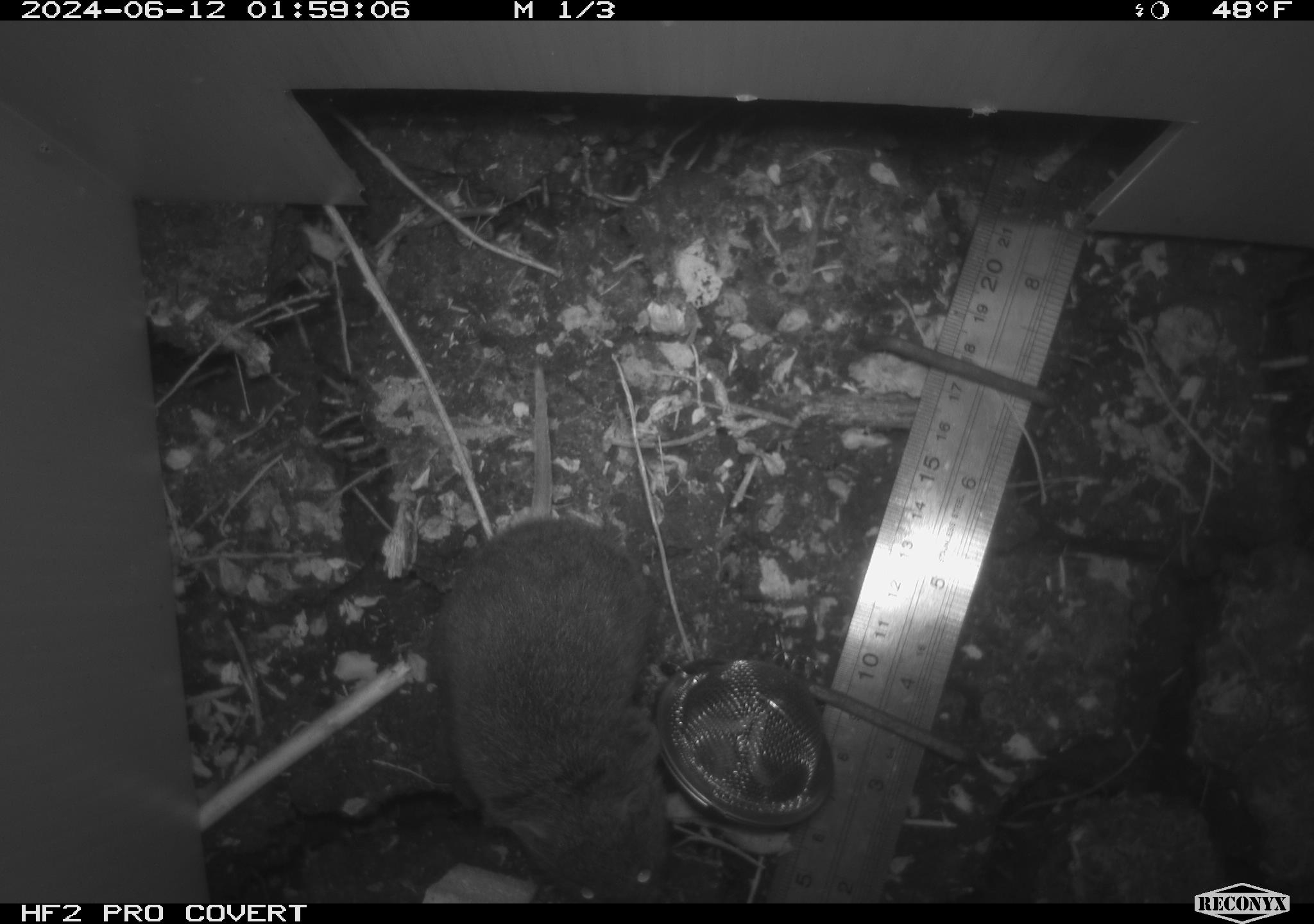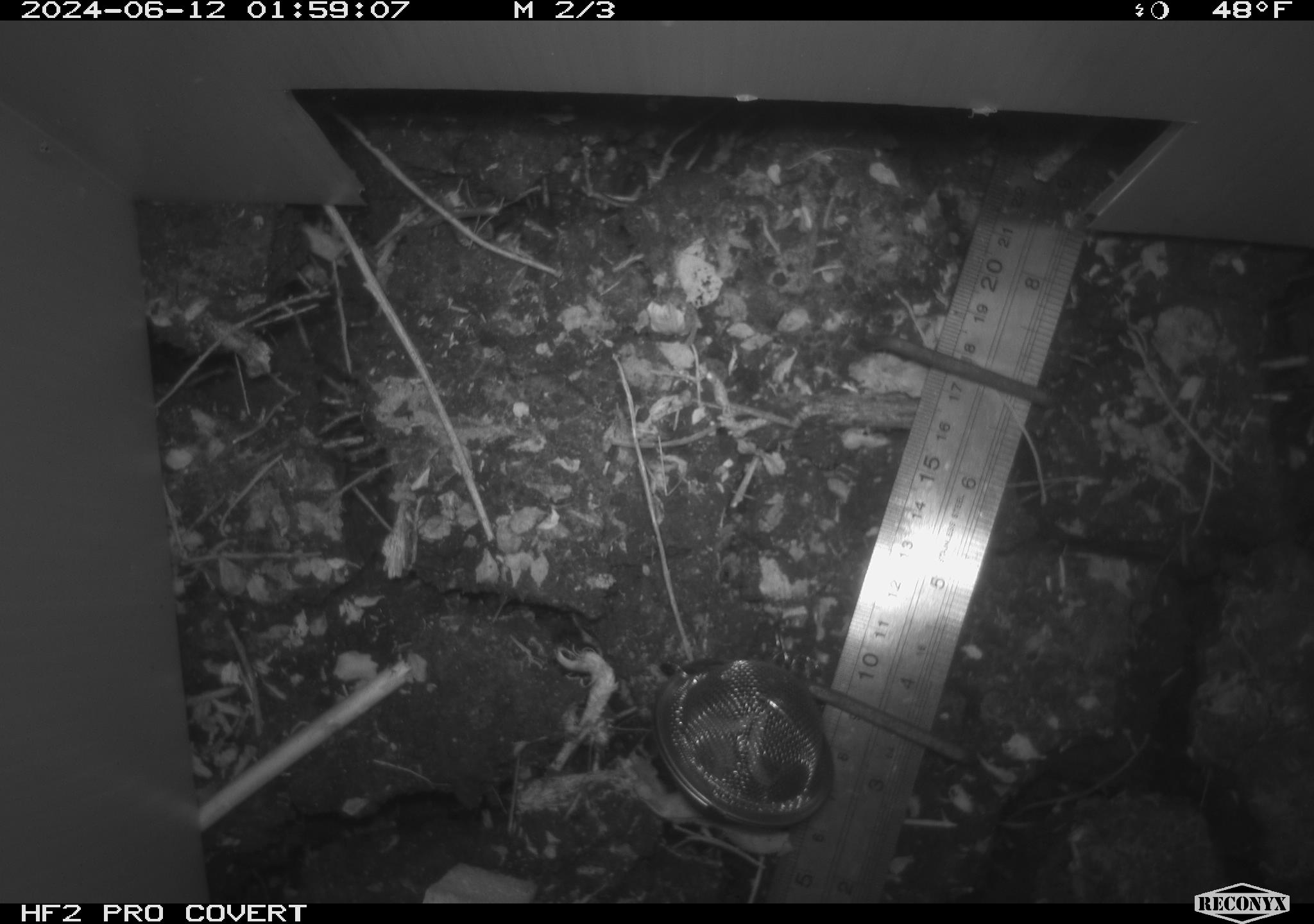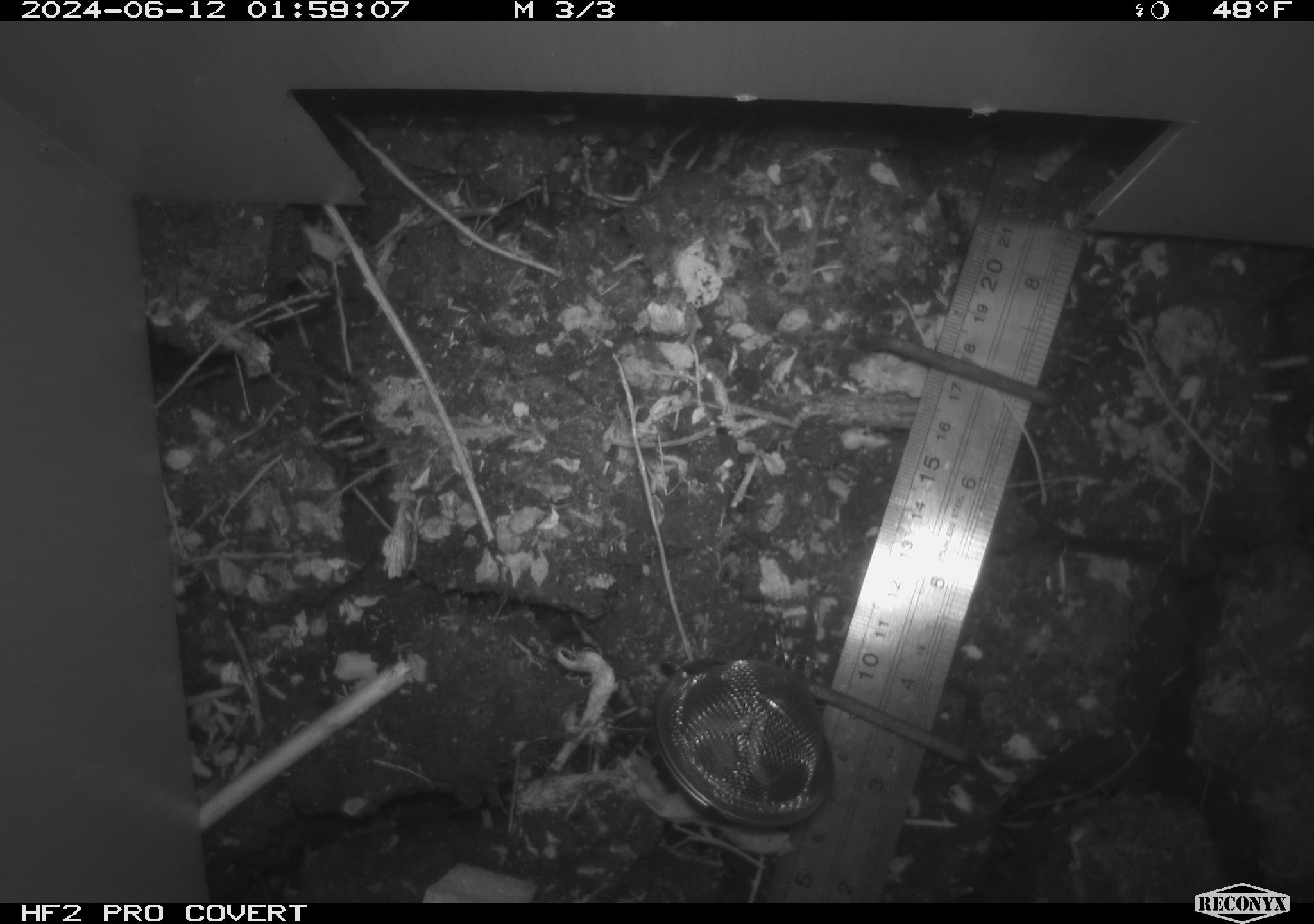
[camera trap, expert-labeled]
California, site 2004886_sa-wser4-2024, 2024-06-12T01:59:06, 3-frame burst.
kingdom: Animalia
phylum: Chordata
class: Mammalia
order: Rodentia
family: Cricetidae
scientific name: Arvicolinae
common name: voles, lemmings, and muskrats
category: arvicolinae subfamily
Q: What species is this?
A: Arvicolinae subfamily (voles, lemmings, and muskrats) (Arvicolinae).